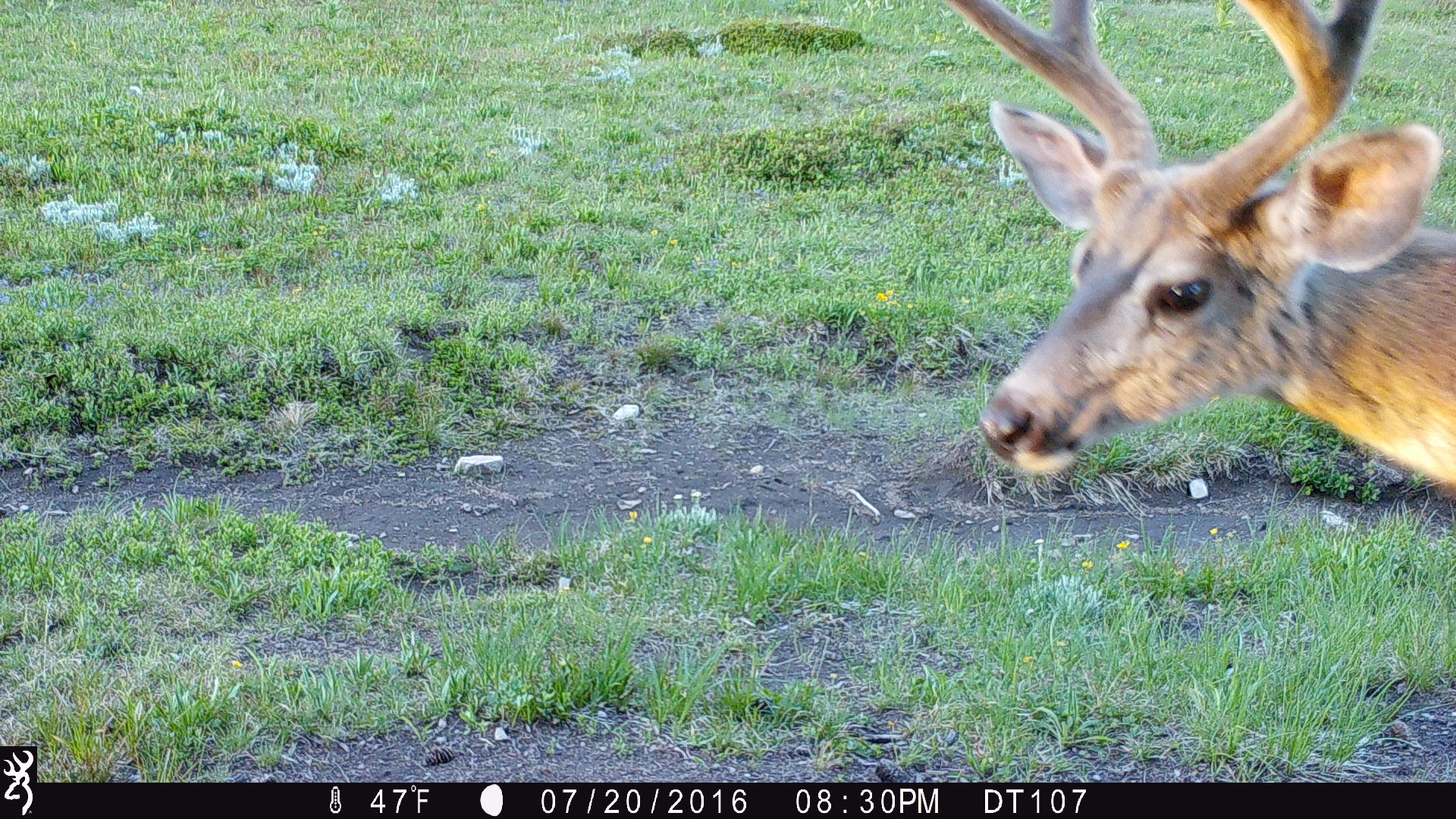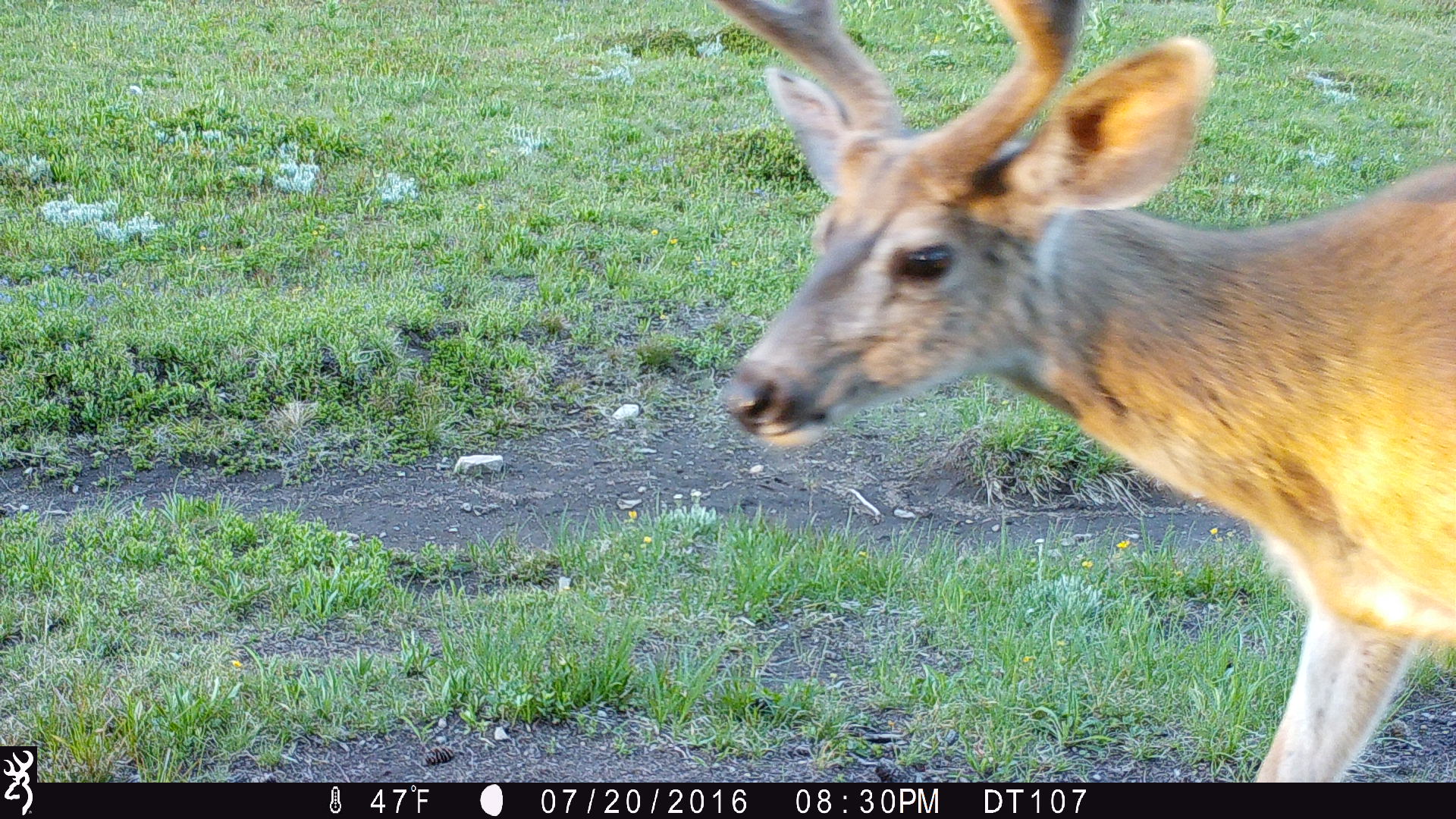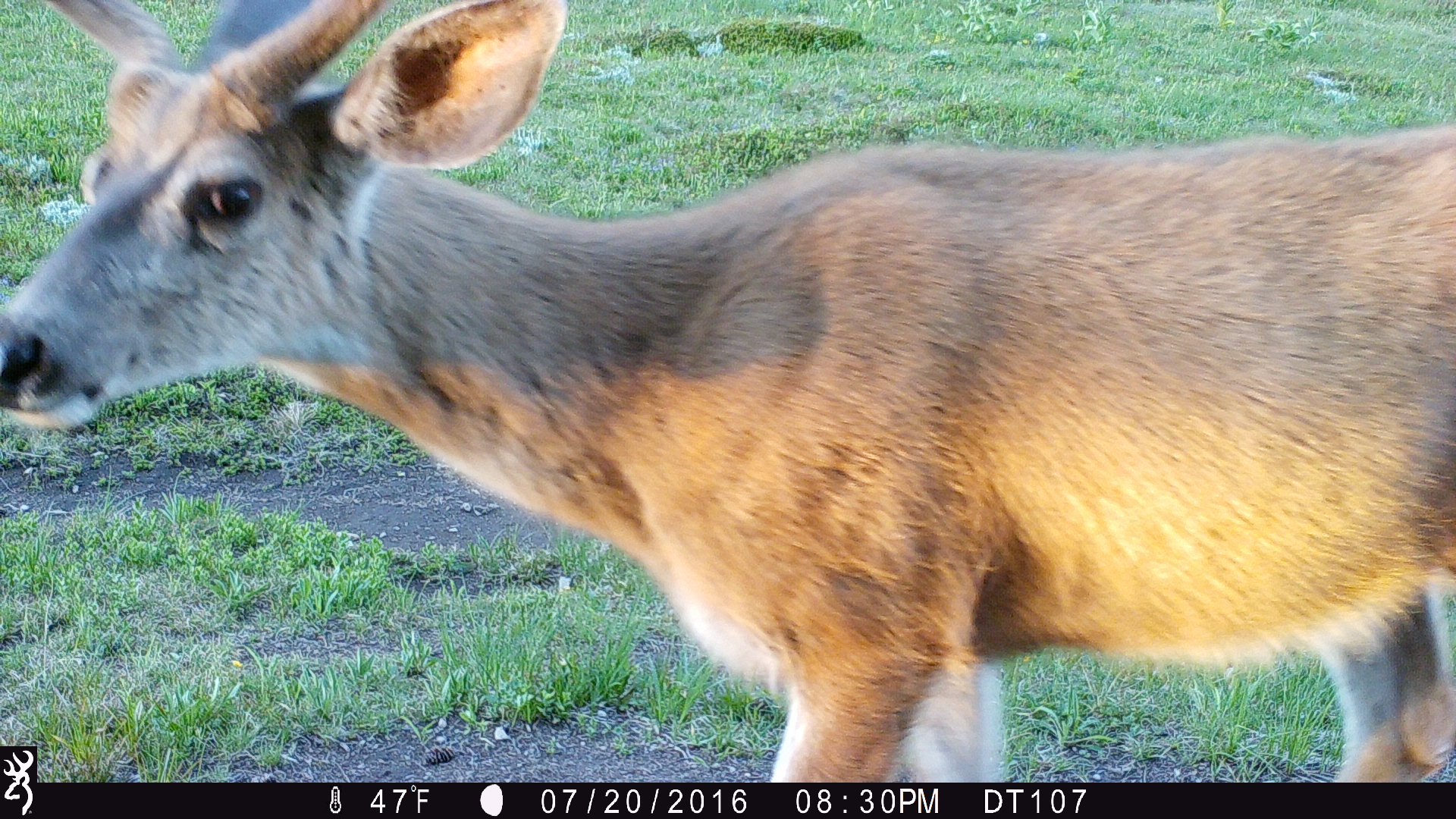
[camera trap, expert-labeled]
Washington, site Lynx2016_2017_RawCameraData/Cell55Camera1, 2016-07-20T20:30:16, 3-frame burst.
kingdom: Animalia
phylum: Chordata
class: Mammalia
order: Artiodactyla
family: Cervidae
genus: Odocoileus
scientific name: Odocoileus hemionus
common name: mule deer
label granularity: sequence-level